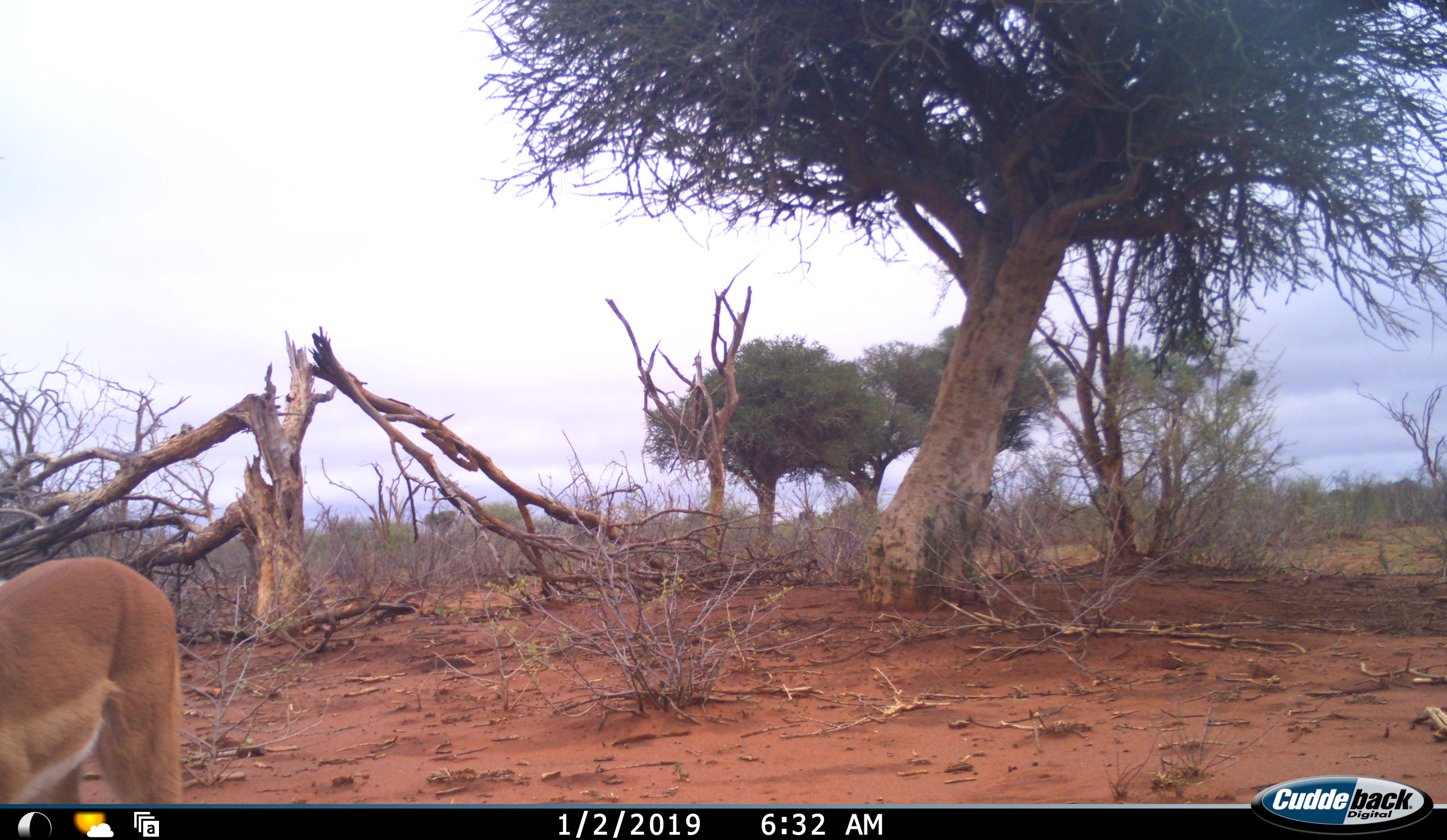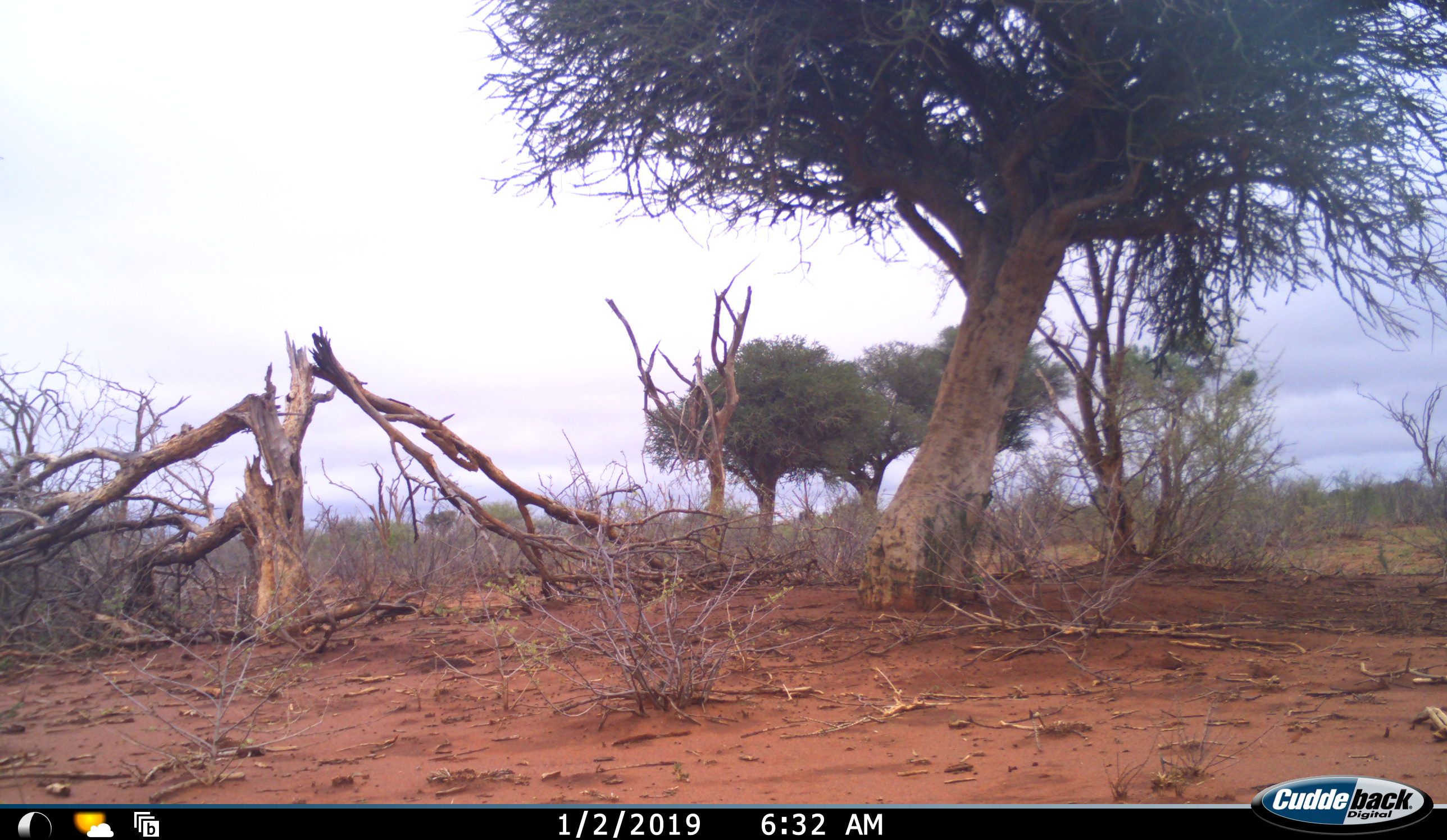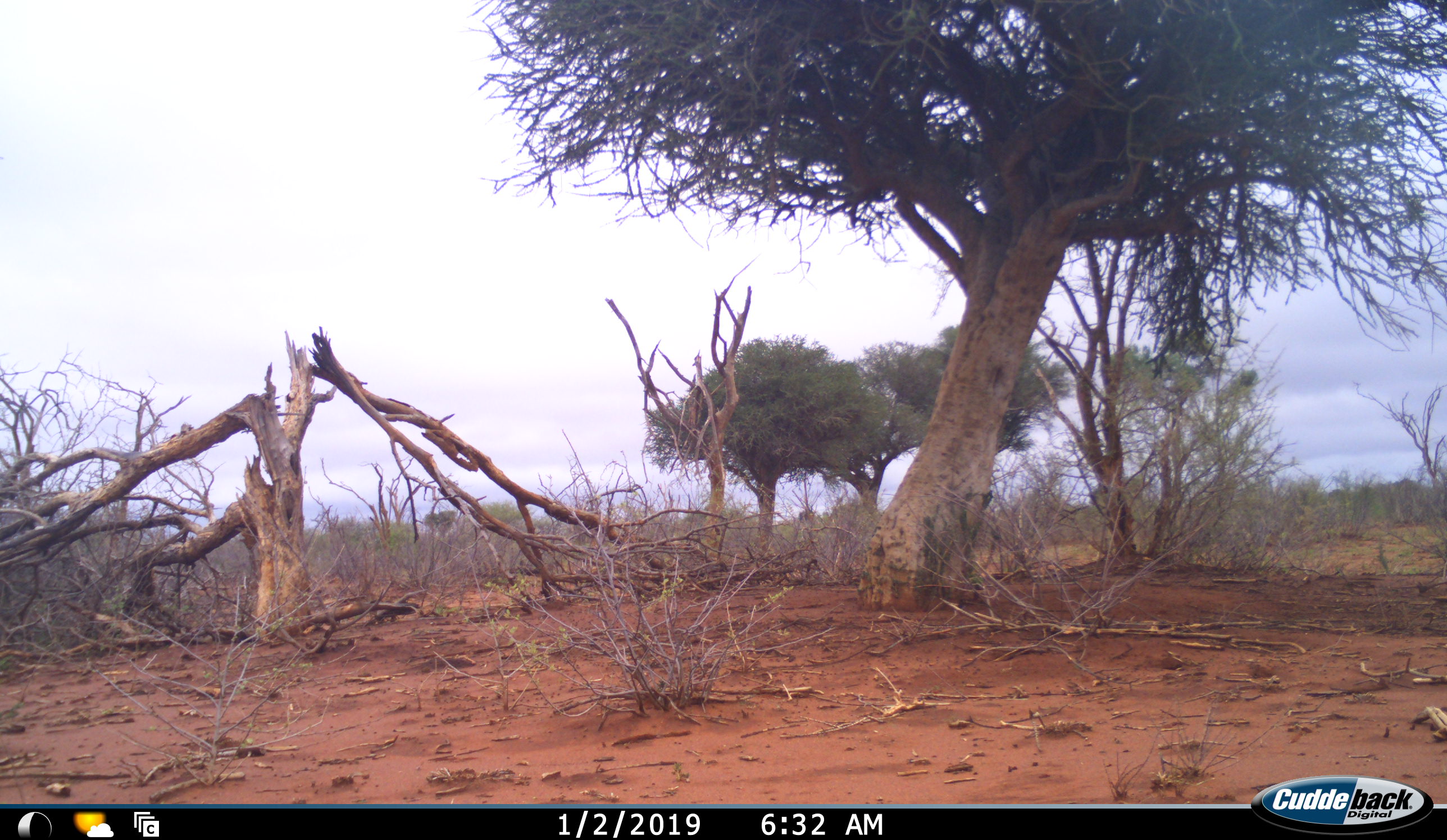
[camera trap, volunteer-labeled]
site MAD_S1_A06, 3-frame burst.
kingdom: Animalia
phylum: Chordata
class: Mammalia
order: Artiodactyla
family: Bovidae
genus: Aepyceros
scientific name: Aepyceros melampus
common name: impala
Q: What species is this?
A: Impala (Aepyceros melampus).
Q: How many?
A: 1.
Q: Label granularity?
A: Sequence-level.